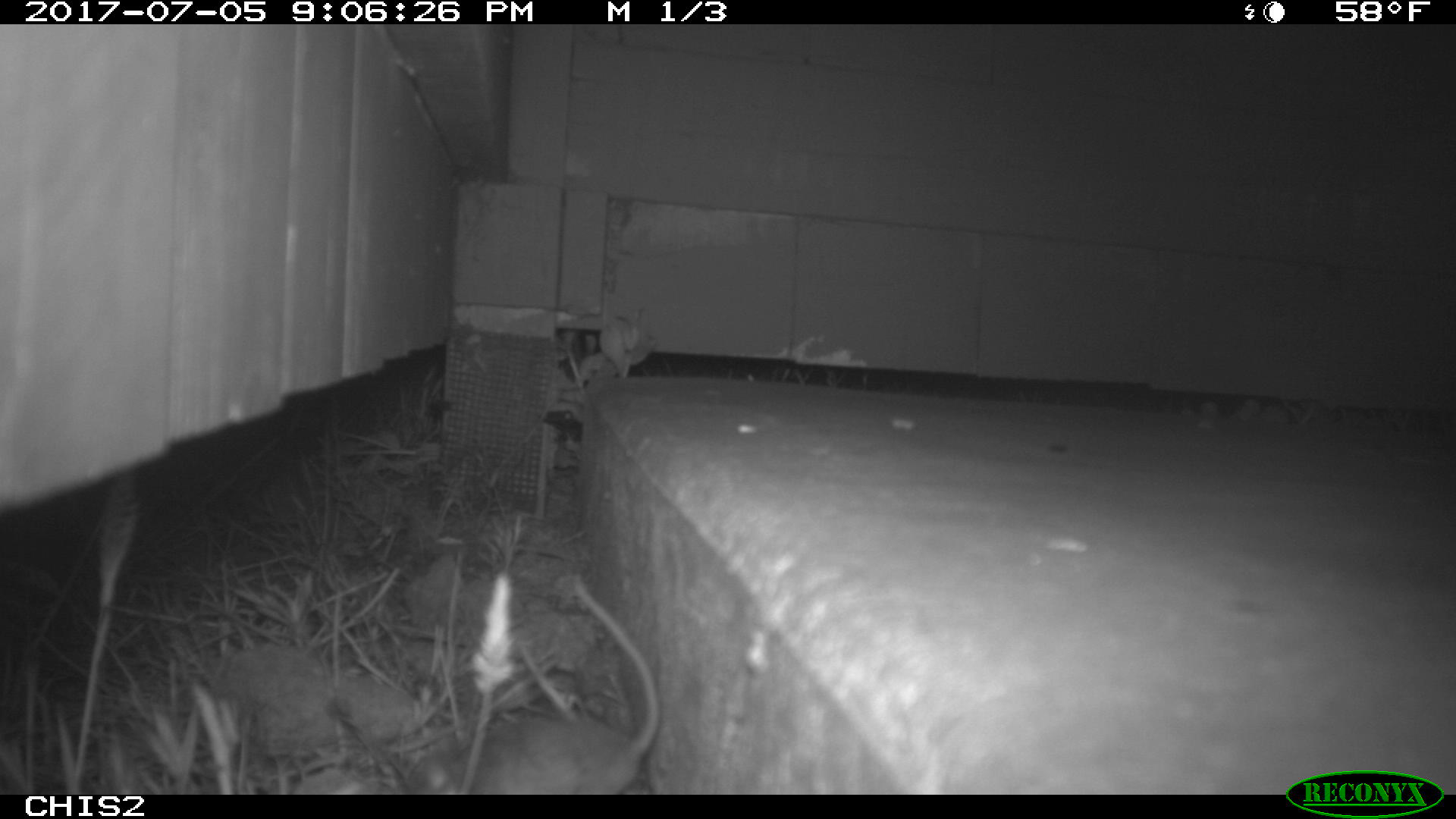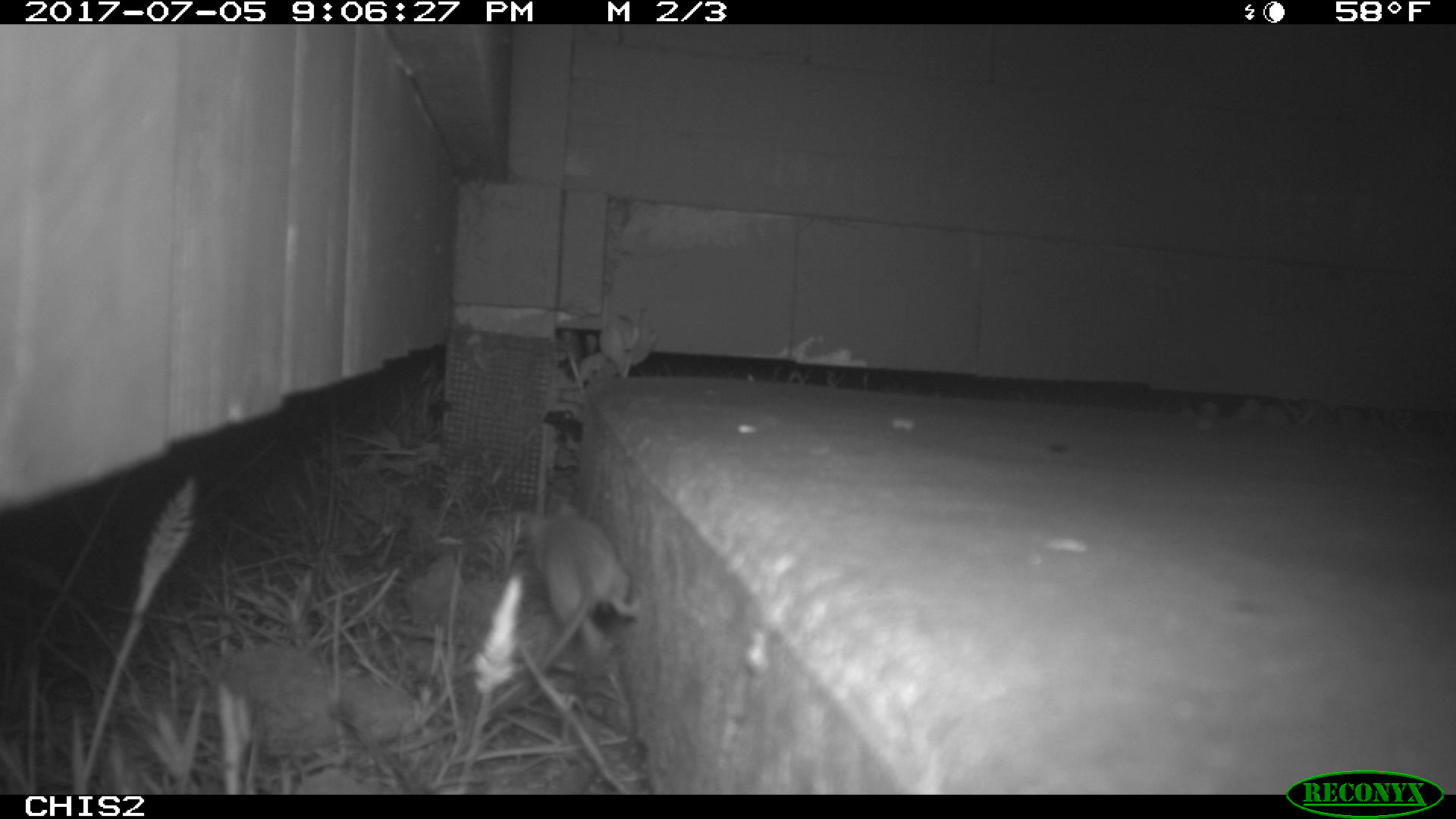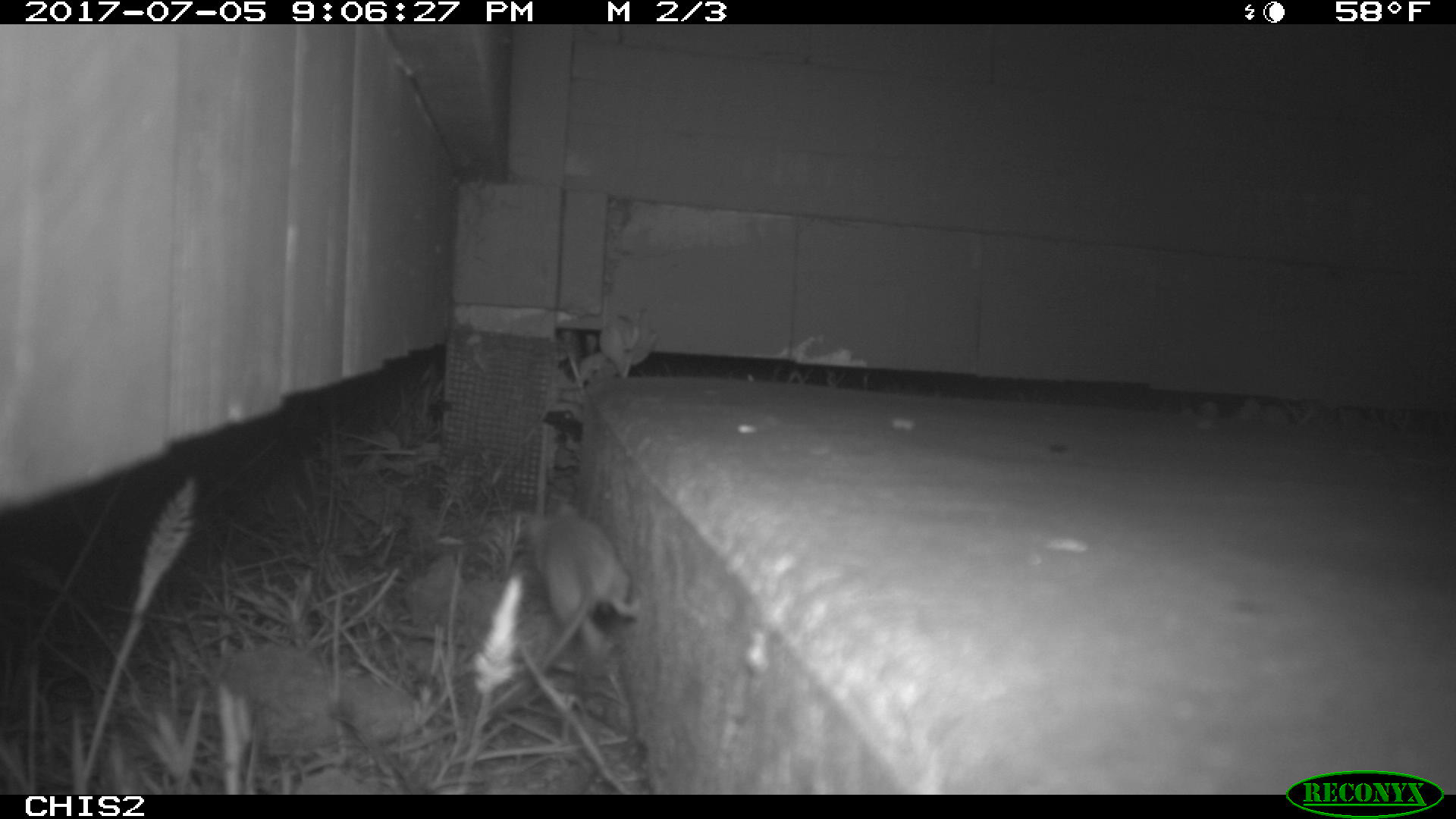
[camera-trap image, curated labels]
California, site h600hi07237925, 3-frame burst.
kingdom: Animalia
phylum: Chordata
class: Mammalia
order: Rodentia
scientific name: Rodentia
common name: rodent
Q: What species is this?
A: Rodent (Rodentia).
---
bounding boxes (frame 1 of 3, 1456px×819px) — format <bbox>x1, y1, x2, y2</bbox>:
rodent: <bbox>406, 573, 659, 794</bbox>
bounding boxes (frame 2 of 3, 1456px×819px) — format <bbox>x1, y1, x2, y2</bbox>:
rodent: <bbox>524, 504, 642, 670</bbox>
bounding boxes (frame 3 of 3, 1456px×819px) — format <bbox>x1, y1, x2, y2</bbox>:
rodent: <bbox>527, 504, 639, 670</bbox>